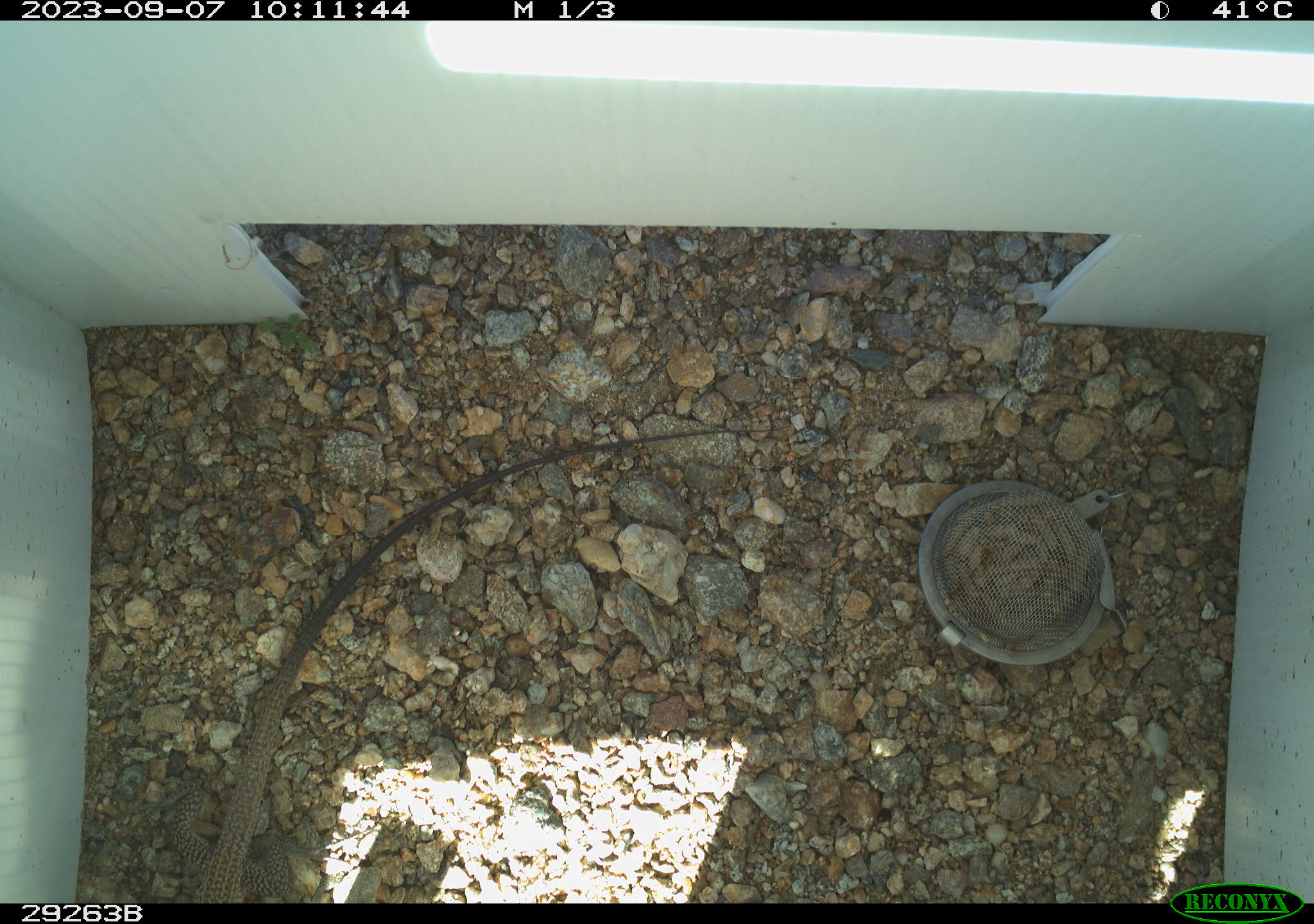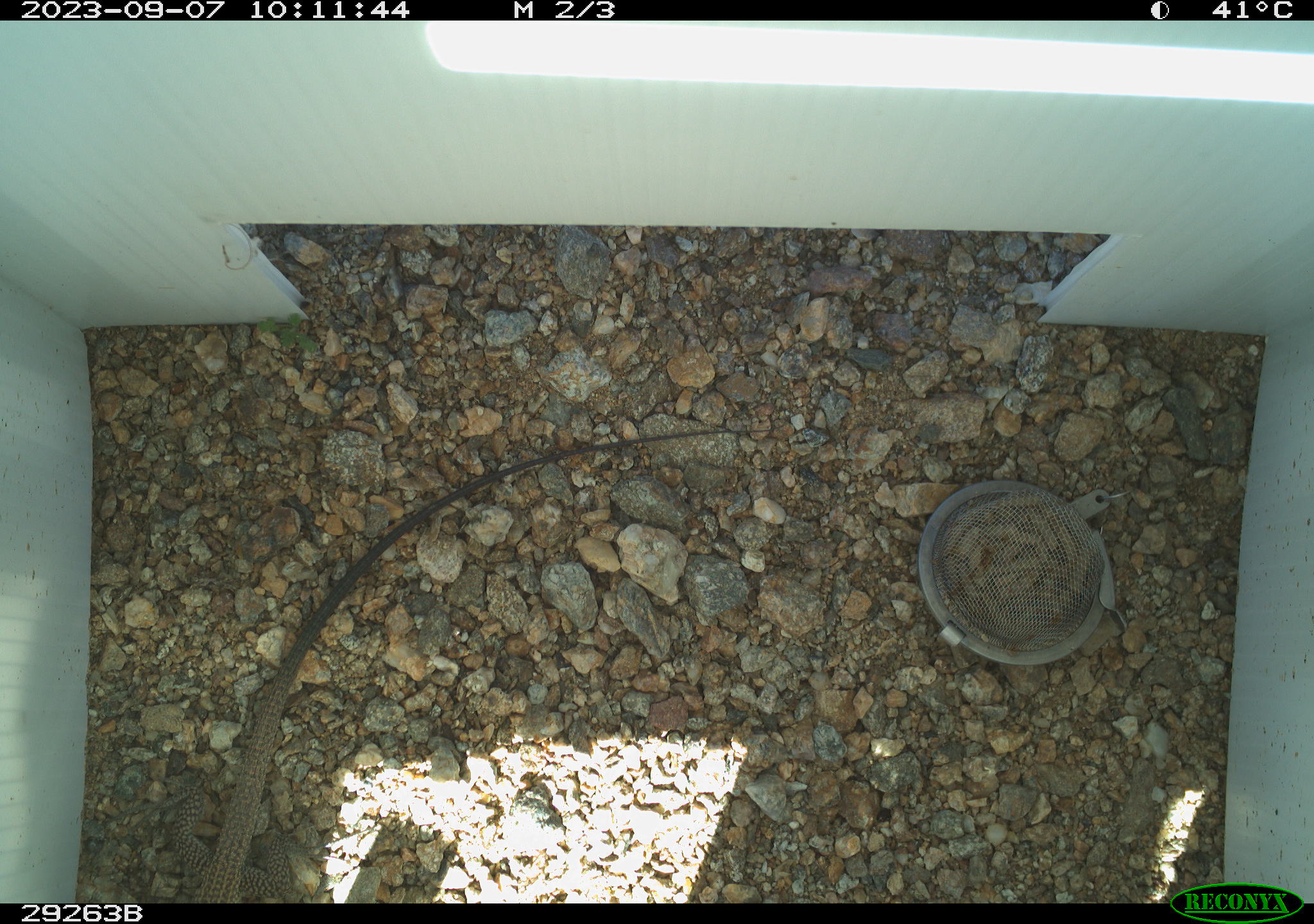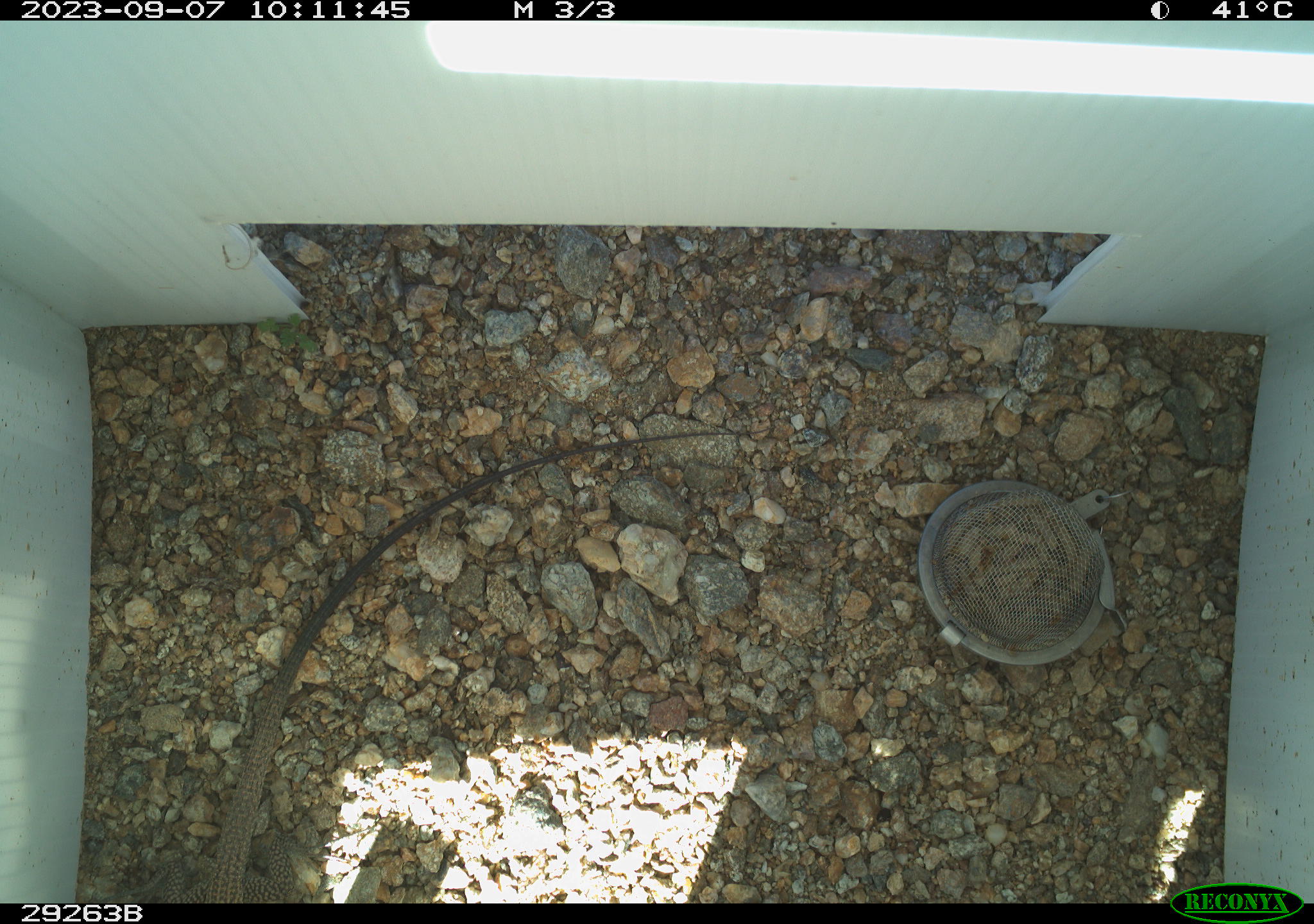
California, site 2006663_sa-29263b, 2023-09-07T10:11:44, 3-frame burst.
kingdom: Animalia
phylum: Chordata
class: Reptilia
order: Squamata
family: Teiidae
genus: Aspidoscelis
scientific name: Aspidoscelis tigris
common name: western whiptail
Western whiptail (Aspidoscelis tigris).